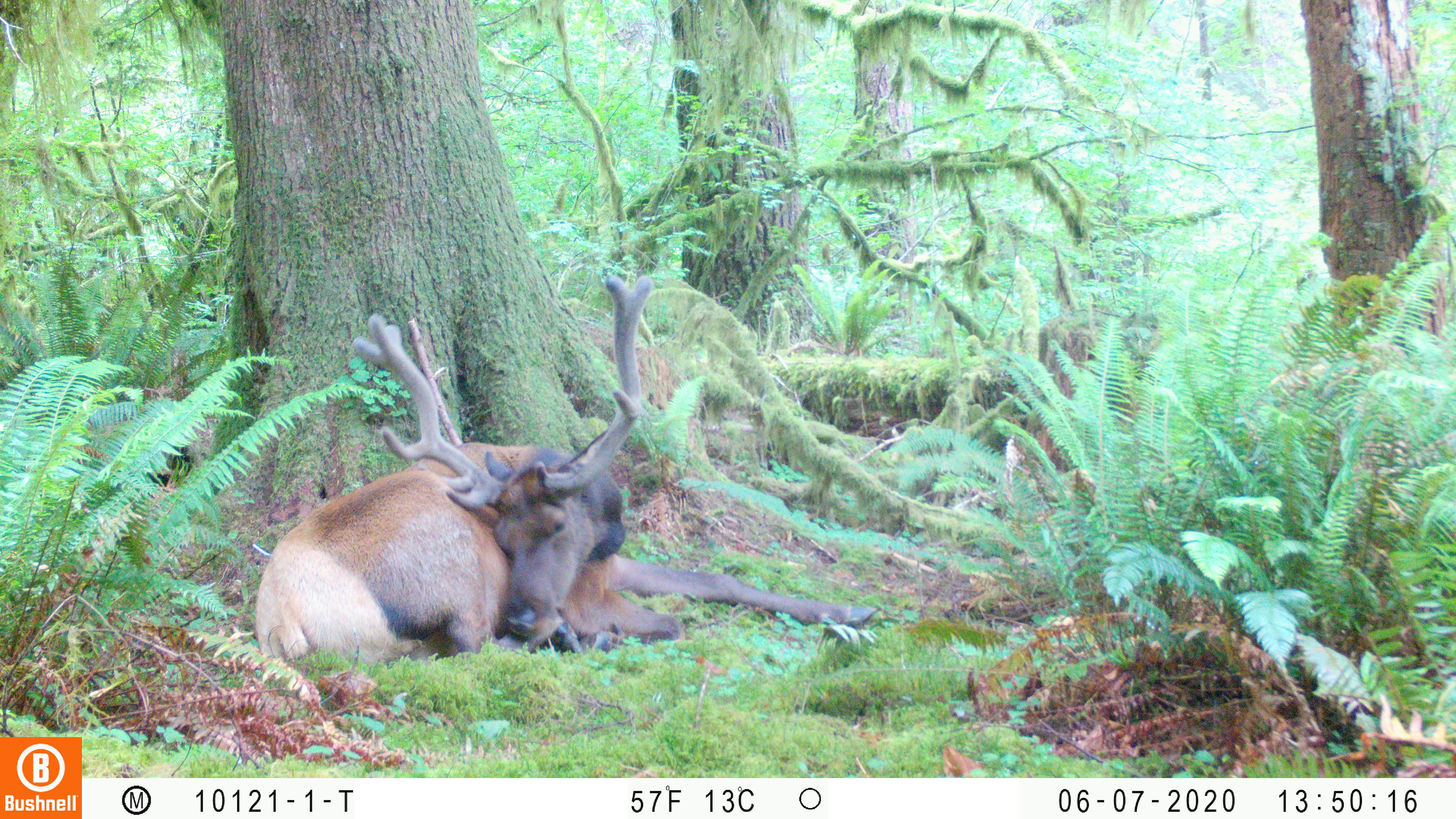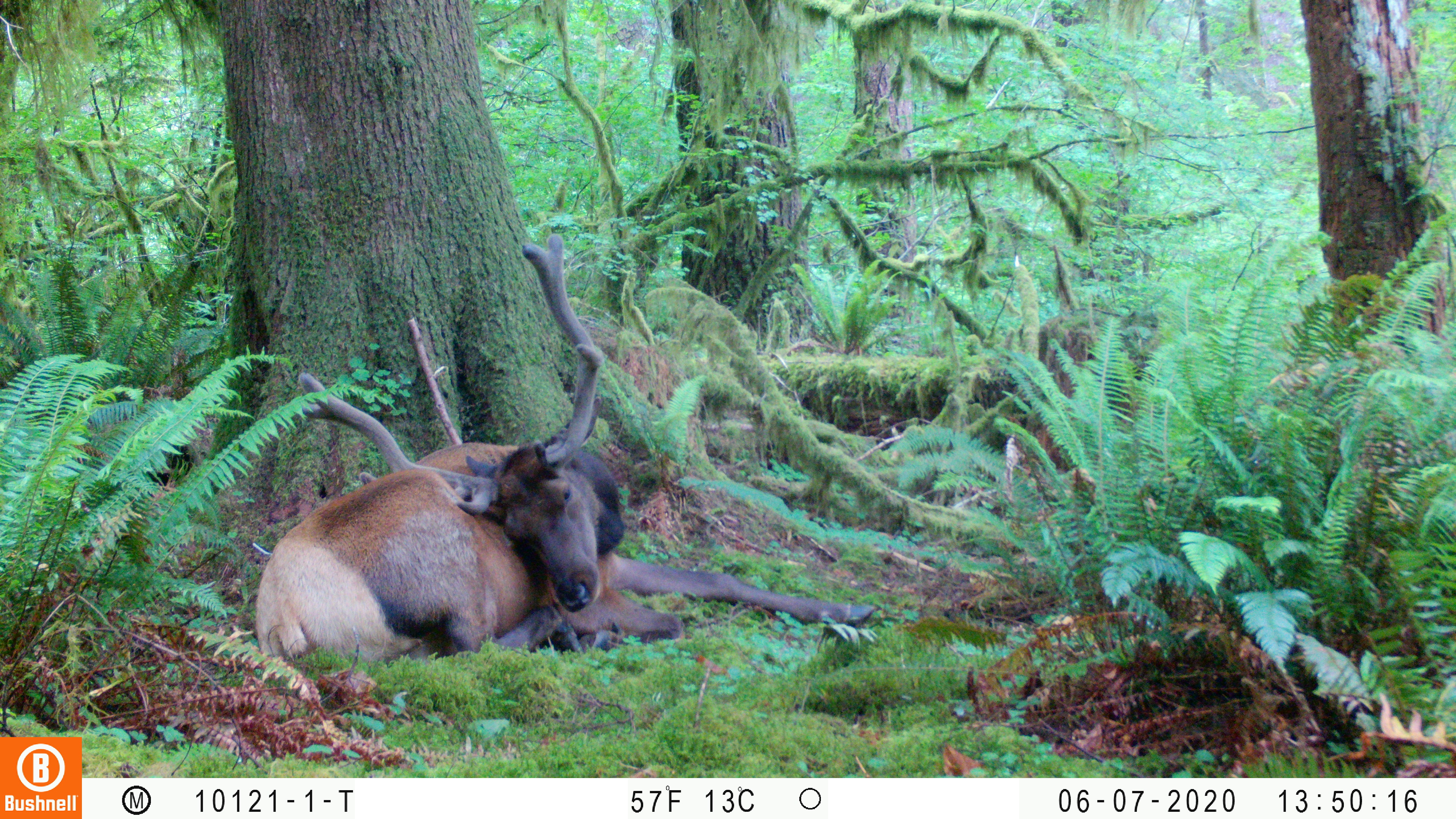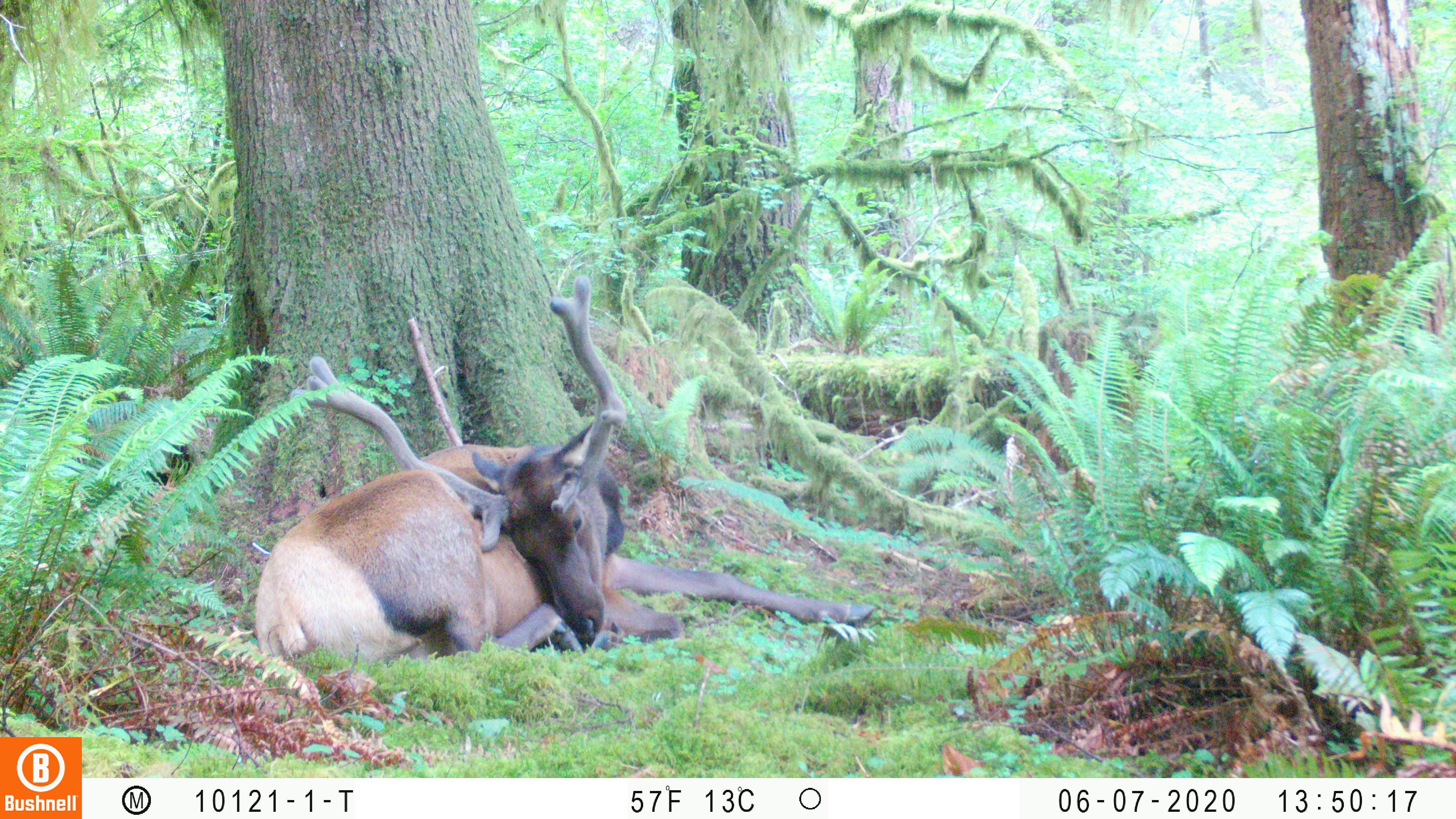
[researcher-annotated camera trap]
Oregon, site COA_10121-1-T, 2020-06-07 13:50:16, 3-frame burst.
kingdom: Animalia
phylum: Chordata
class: Mammalia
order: Artiodactyla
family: Cervidae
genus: Cervus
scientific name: Cervus canadensis roosevelti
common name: roosevelt elk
Roosevelt elk (Cervus canadensis roosevelti).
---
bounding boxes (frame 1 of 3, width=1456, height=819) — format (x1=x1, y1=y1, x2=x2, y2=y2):
roosevelt elk: (x1=245, y1=264, x2=884, y2=664)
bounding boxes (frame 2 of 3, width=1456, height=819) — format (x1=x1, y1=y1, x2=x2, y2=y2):
roosevelt elk: (x1=245, y1=224, x2=880, y2=685)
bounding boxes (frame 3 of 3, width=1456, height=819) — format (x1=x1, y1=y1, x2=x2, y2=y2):
roosevelt elk: (x1=249, y1=268, x2=880, y2=674)